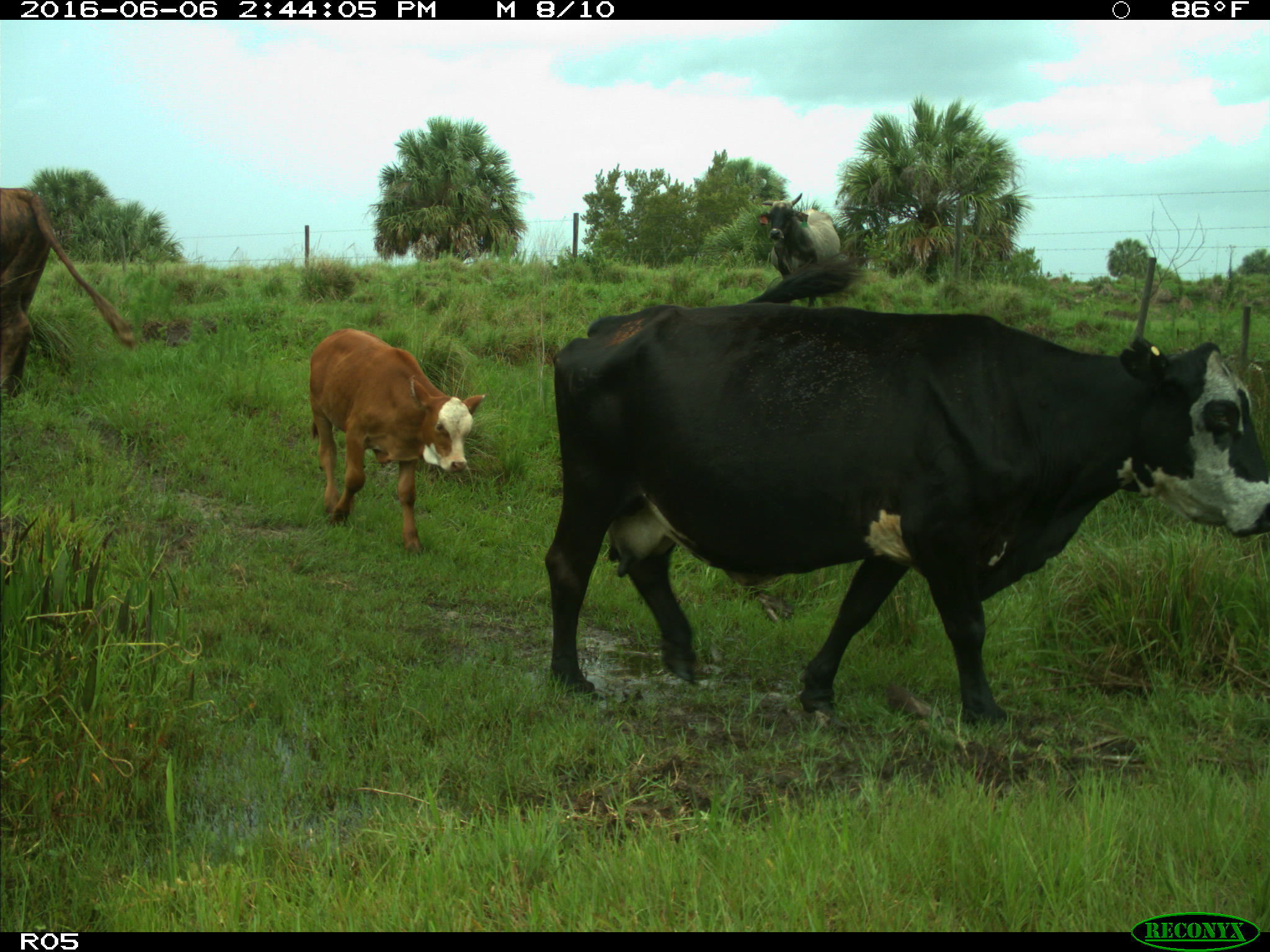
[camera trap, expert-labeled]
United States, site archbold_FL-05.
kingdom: Animalia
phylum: Chordata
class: Mammalia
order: Artiodactyla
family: Bovidae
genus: Bos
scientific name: Bos taurus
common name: domestic cow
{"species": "Bos taurus (domestic cow)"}